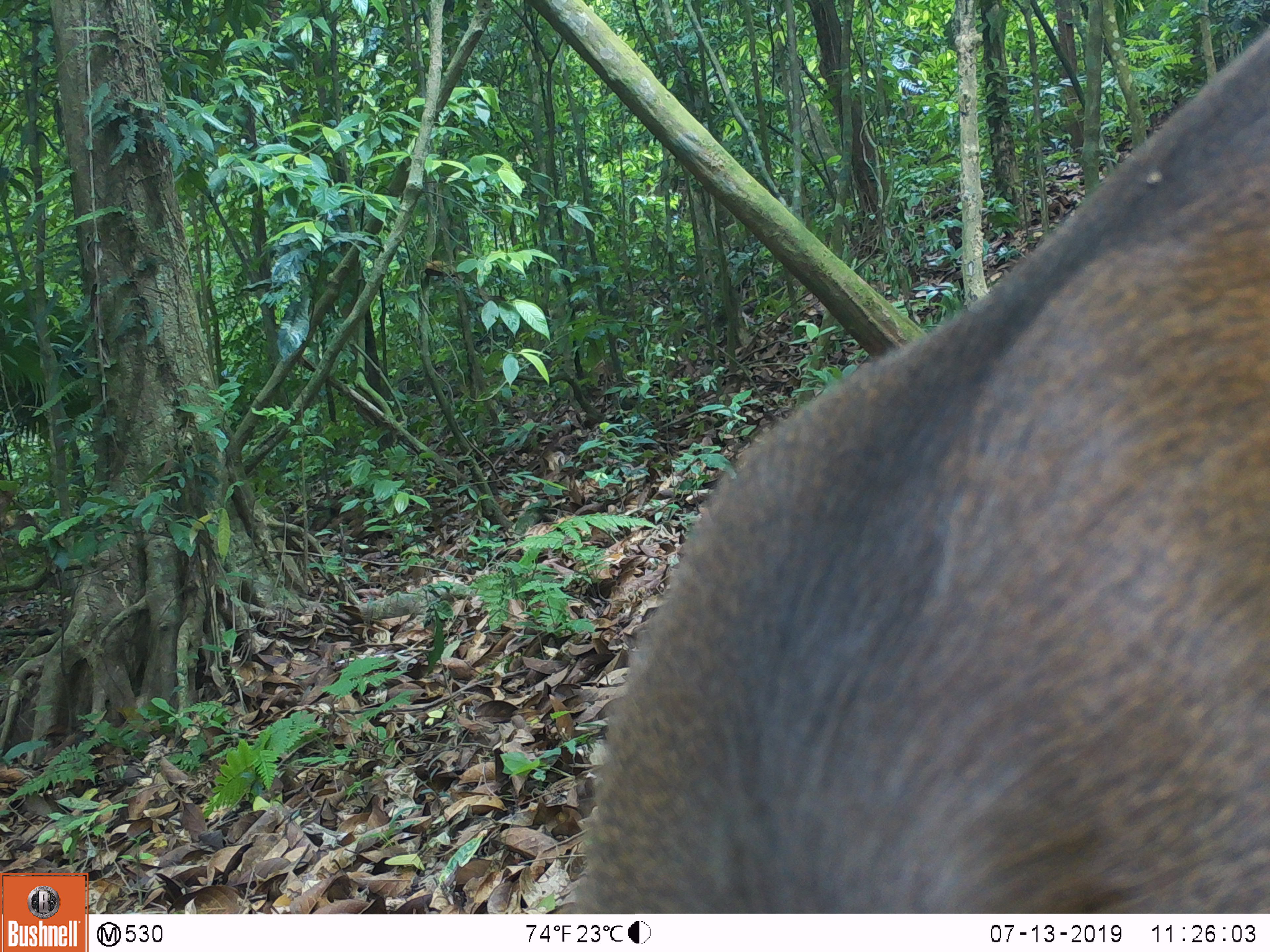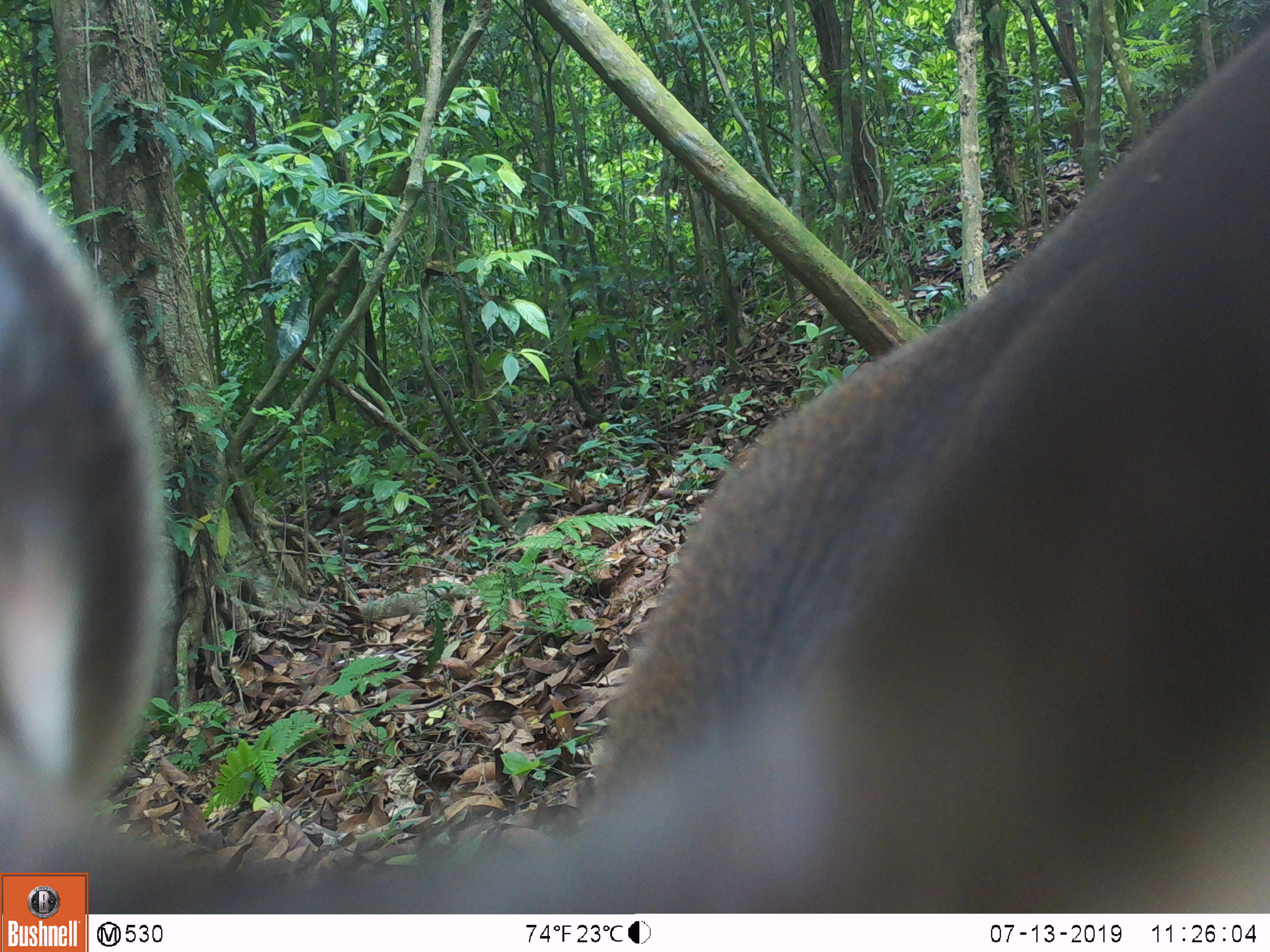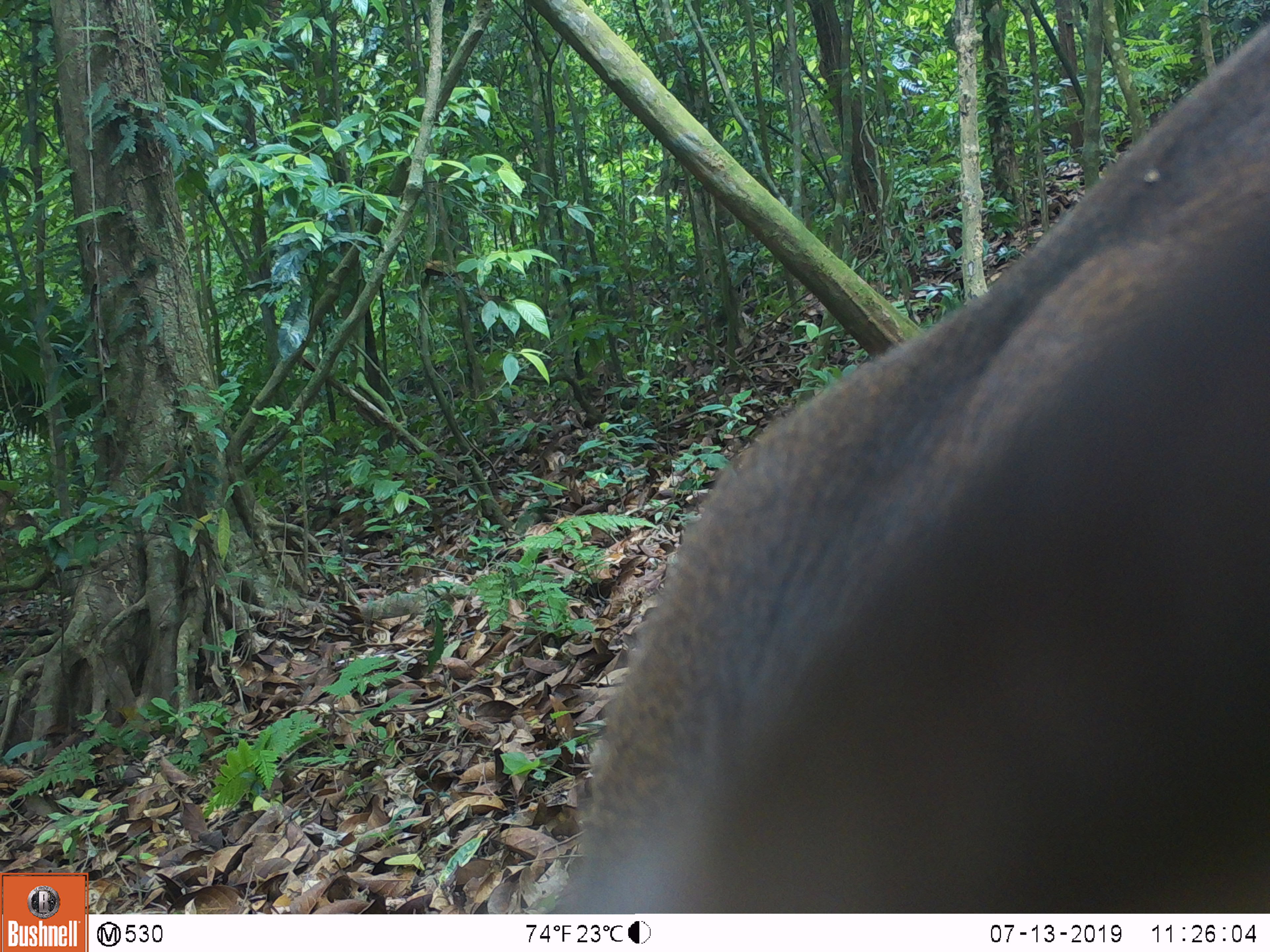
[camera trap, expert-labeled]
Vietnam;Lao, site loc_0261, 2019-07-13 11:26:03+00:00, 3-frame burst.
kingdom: Animalia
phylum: Chordata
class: Mammalia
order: Artiodactyla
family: Cervidae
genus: Rusa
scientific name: Rusa unicolor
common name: sambar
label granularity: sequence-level